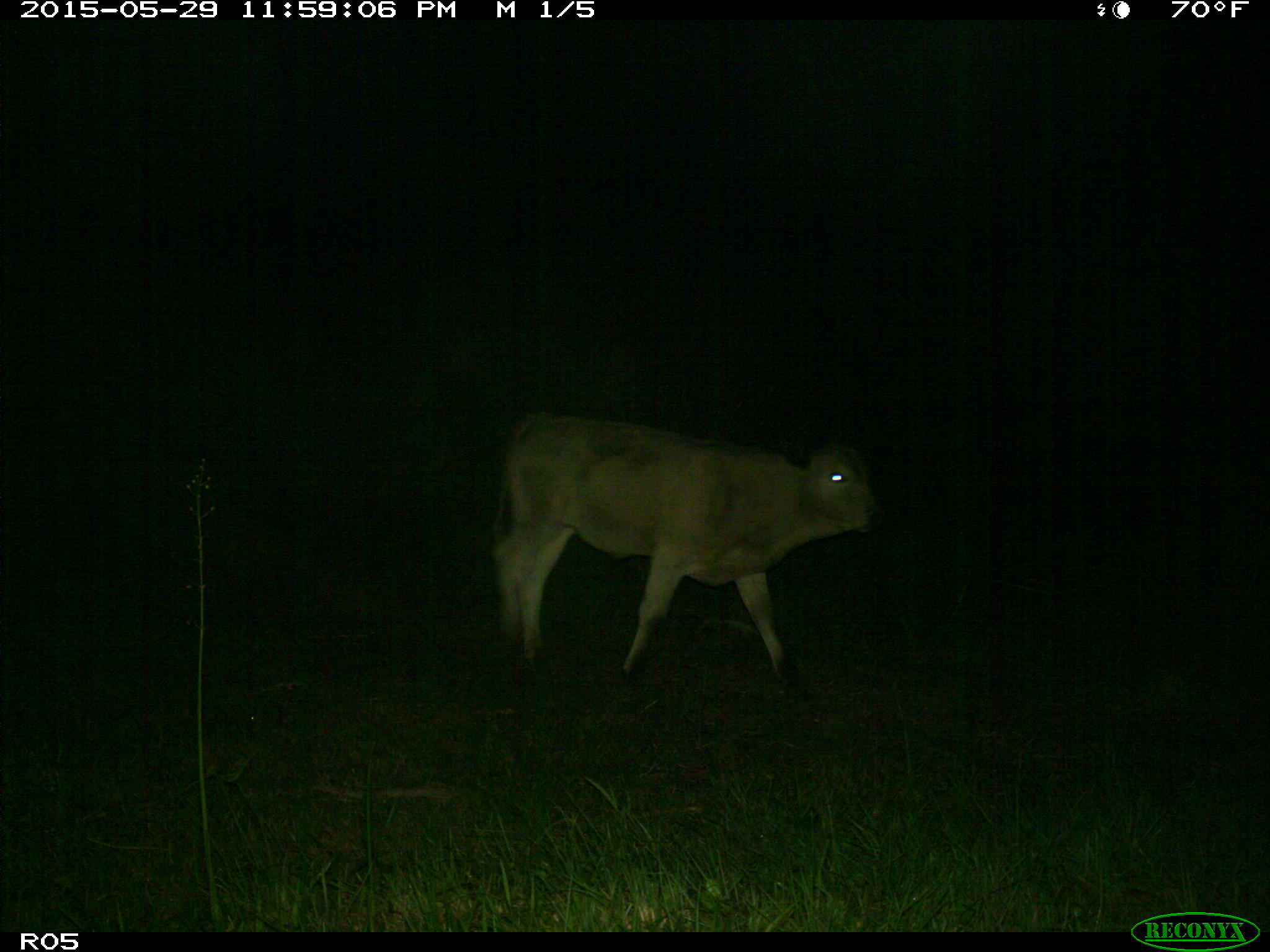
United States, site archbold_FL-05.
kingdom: Animalia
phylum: Chordata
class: Mammalia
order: Artiodactyla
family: Bovidae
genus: Bos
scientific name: Bos taurus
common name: domestic cow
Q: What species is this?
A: Bos taurus (domestic cow).